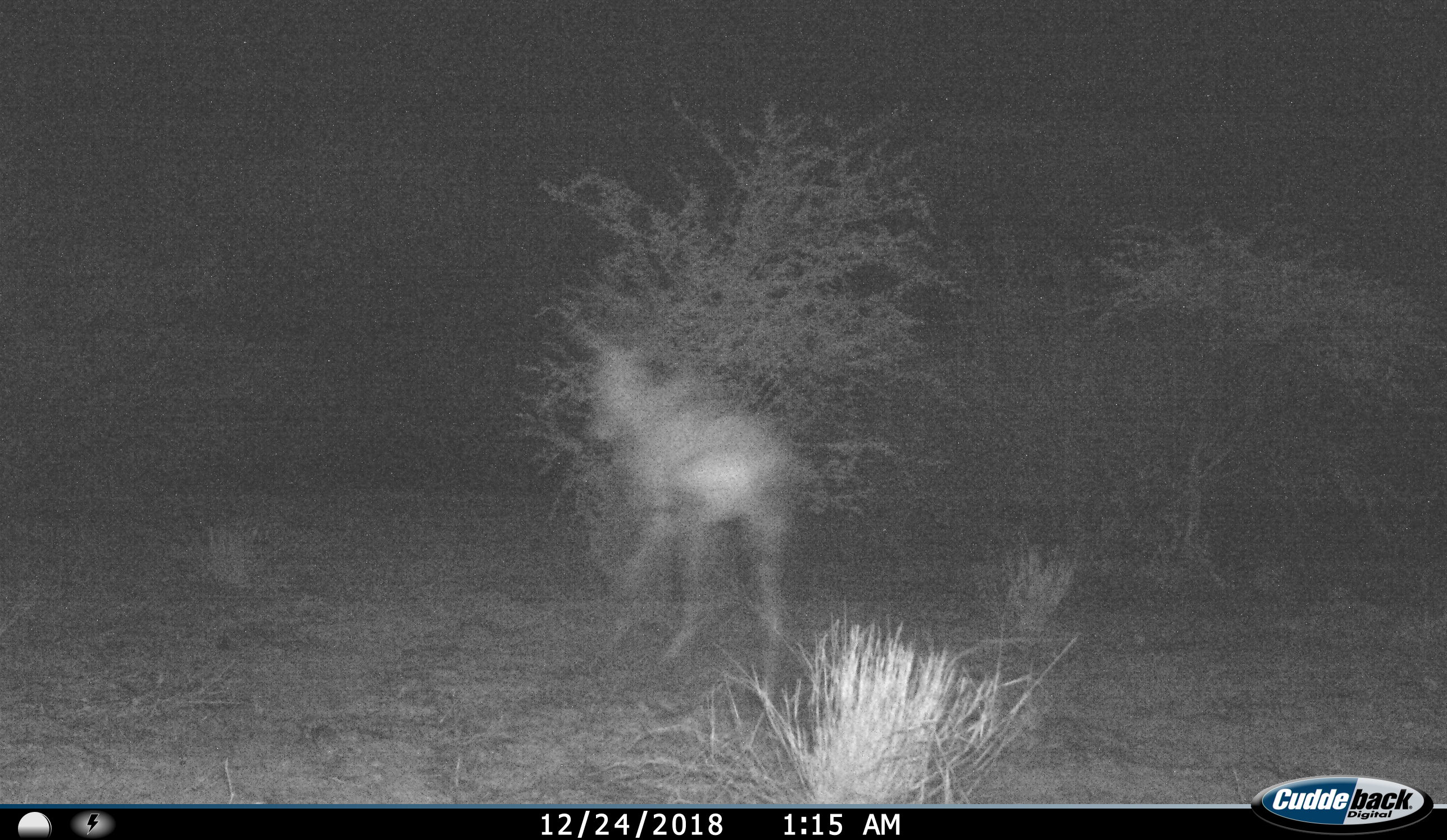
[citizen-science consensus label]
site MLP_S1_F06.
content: unidentified animal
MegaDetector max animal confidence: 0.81